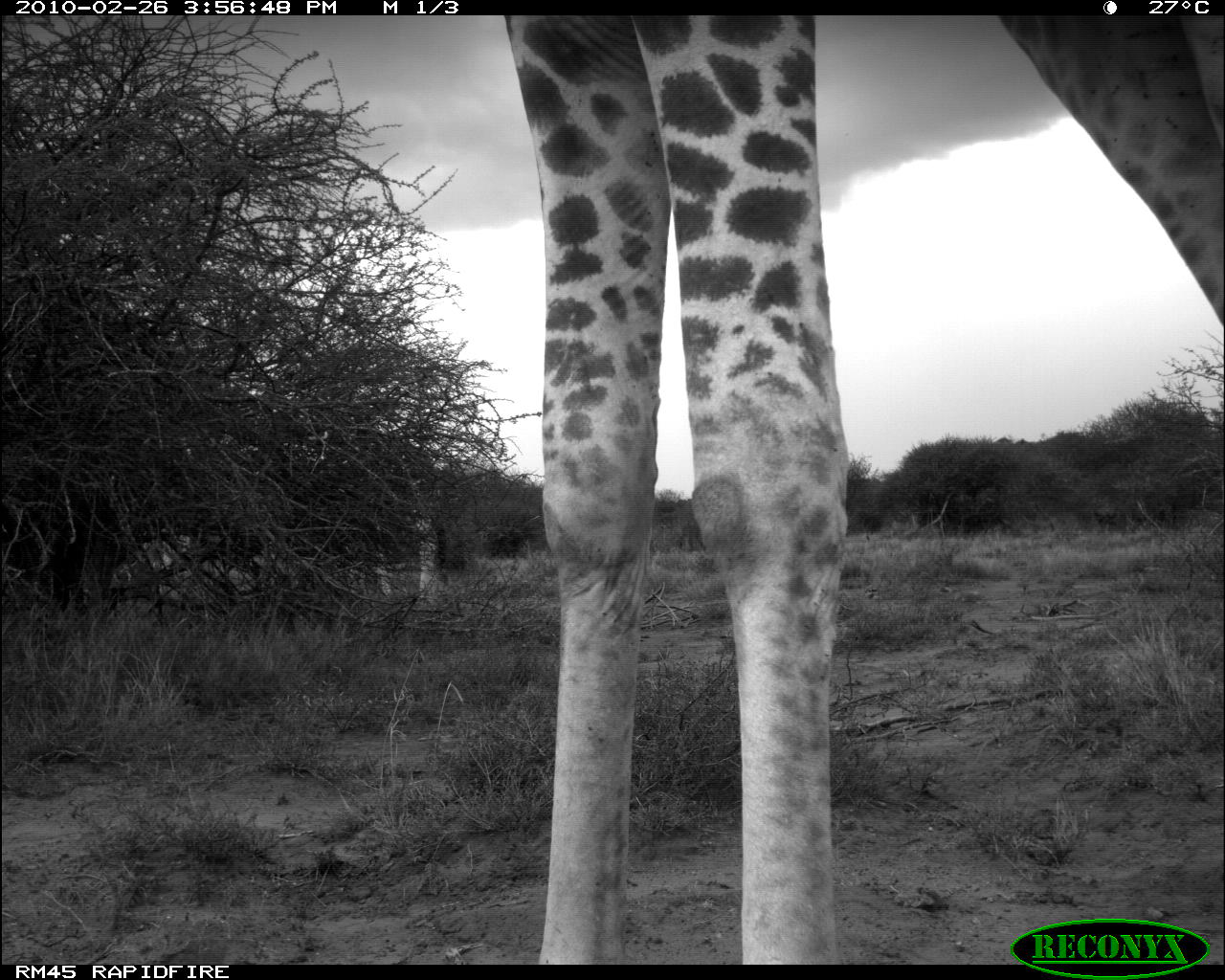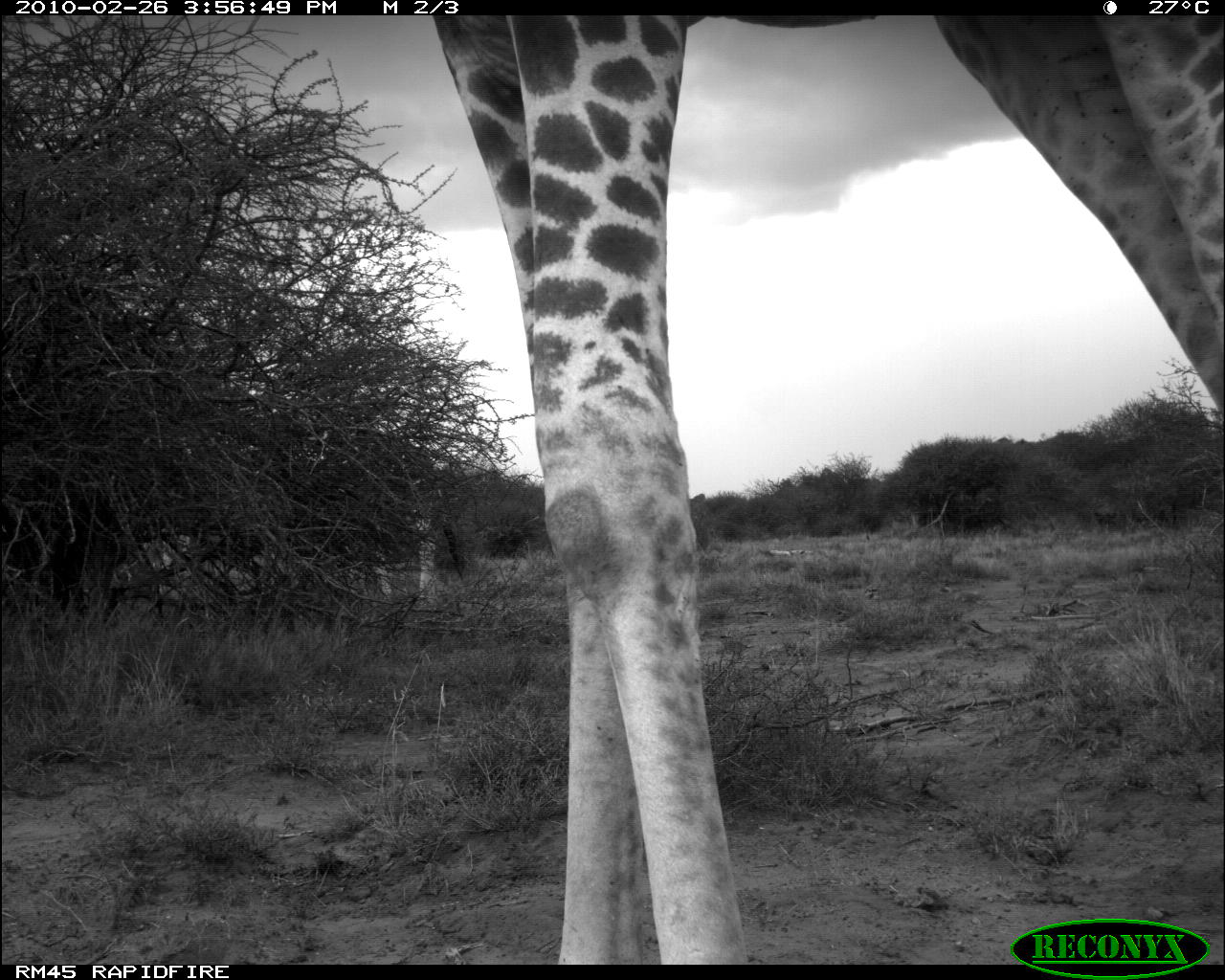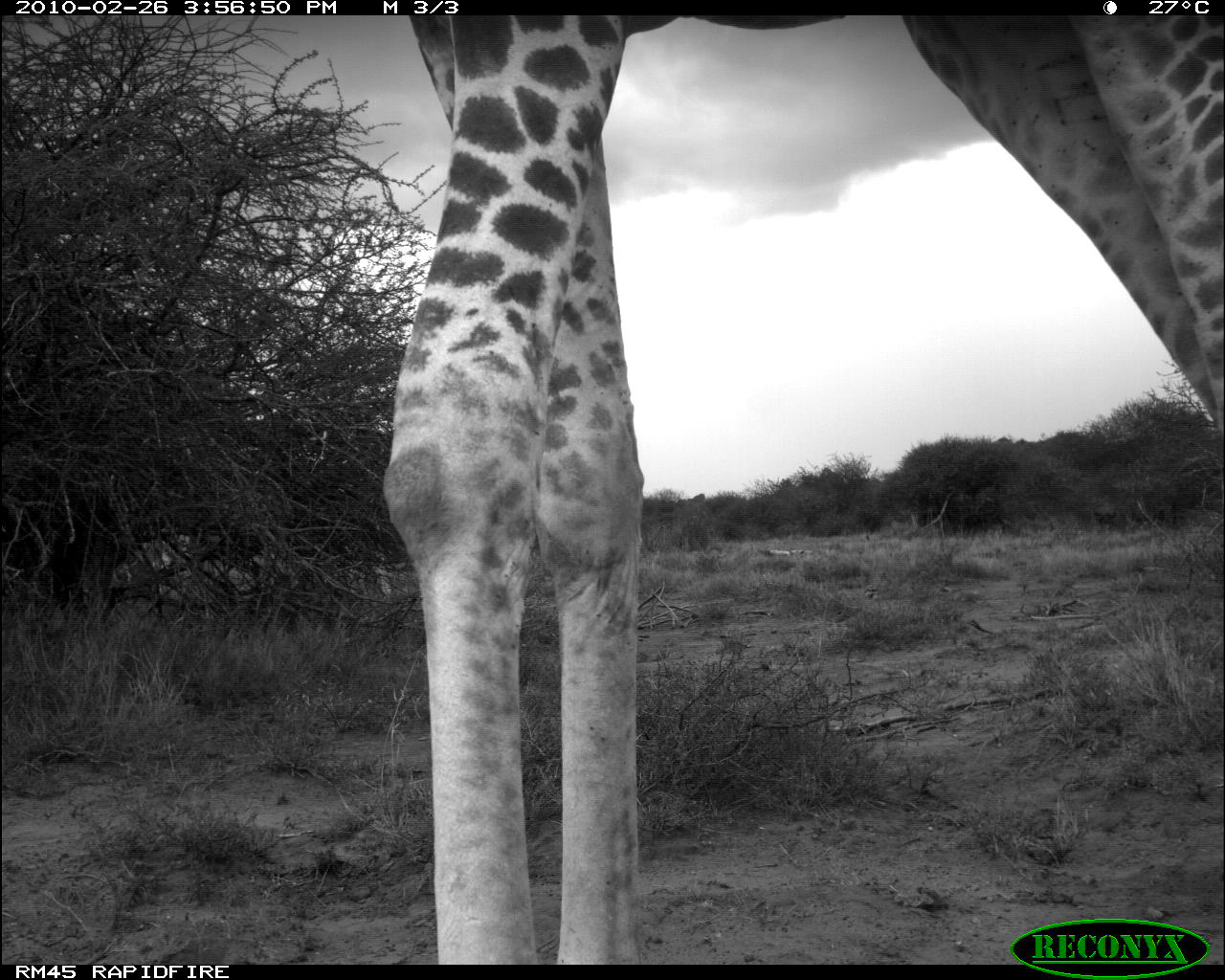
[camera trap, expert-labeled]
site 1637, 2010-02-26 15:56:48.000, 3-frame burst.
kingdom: Animalia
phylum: Chordata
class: Mammalia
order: Artiodactyla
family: Giraffidae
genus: Giraffa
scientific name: Giraffa camelopardalis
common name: giraffe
Giraffa camelopardalis (giraffe), count 2.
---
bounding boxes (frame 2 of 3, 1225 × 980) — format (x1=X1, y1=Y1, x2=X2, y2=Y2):
giraffa camelopardalis: (x1=426, y1=14, x2=1225, y2=964)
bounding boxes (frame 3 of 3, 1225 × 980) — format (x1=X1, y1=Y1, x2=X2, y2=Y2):
giraffa camelopardalis: (x1=377, y1=14, x2=1223, y2=962)